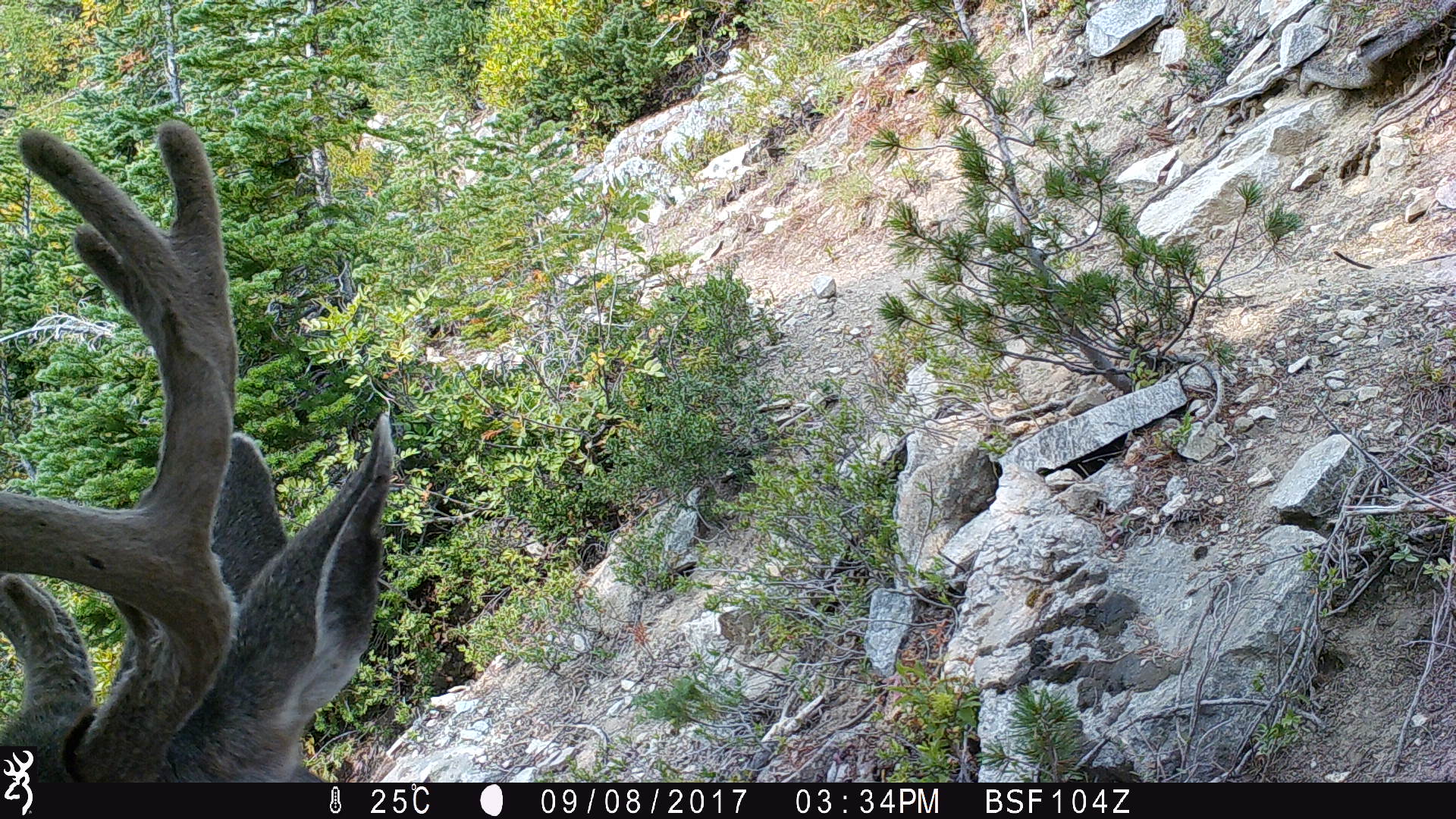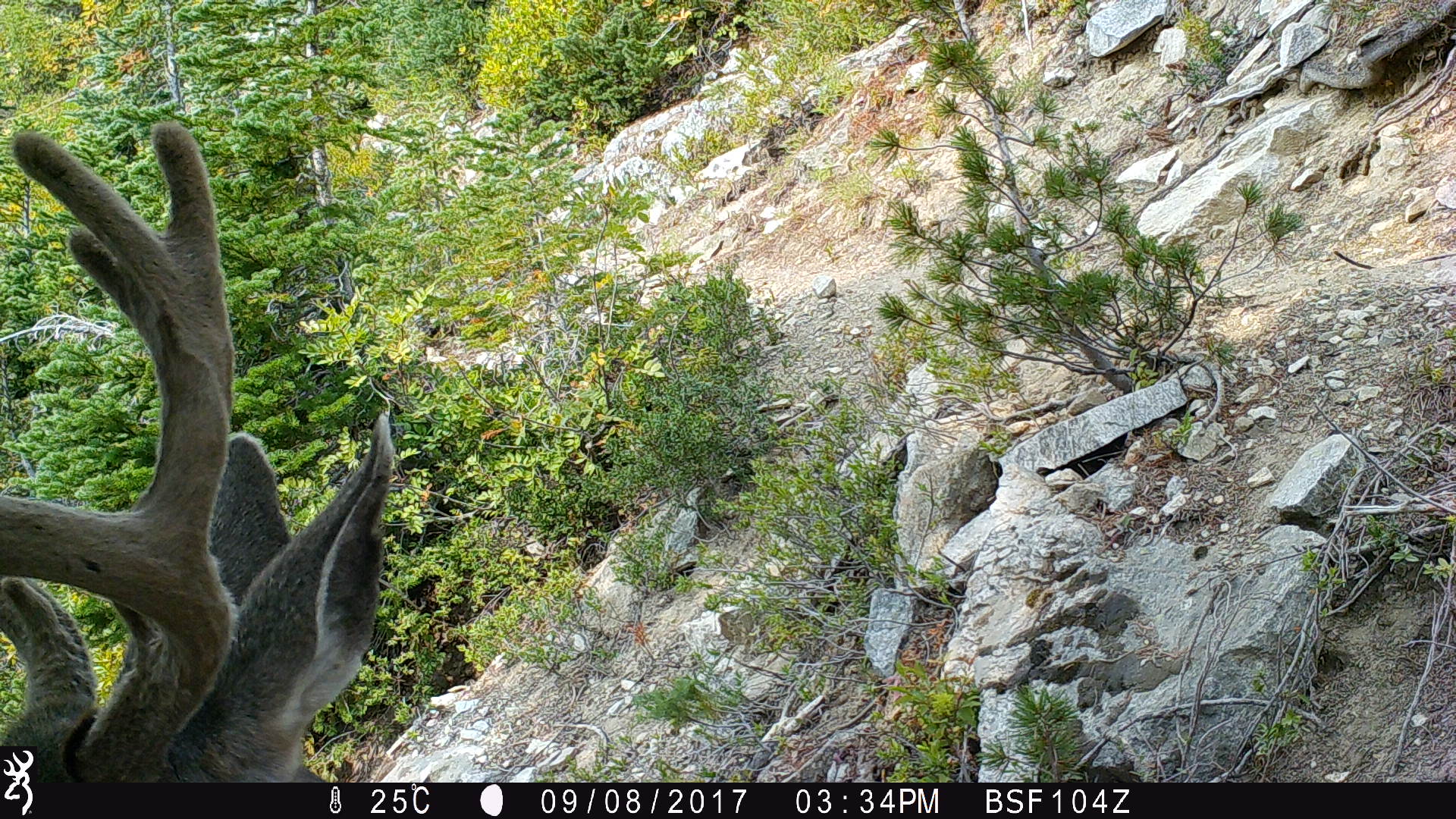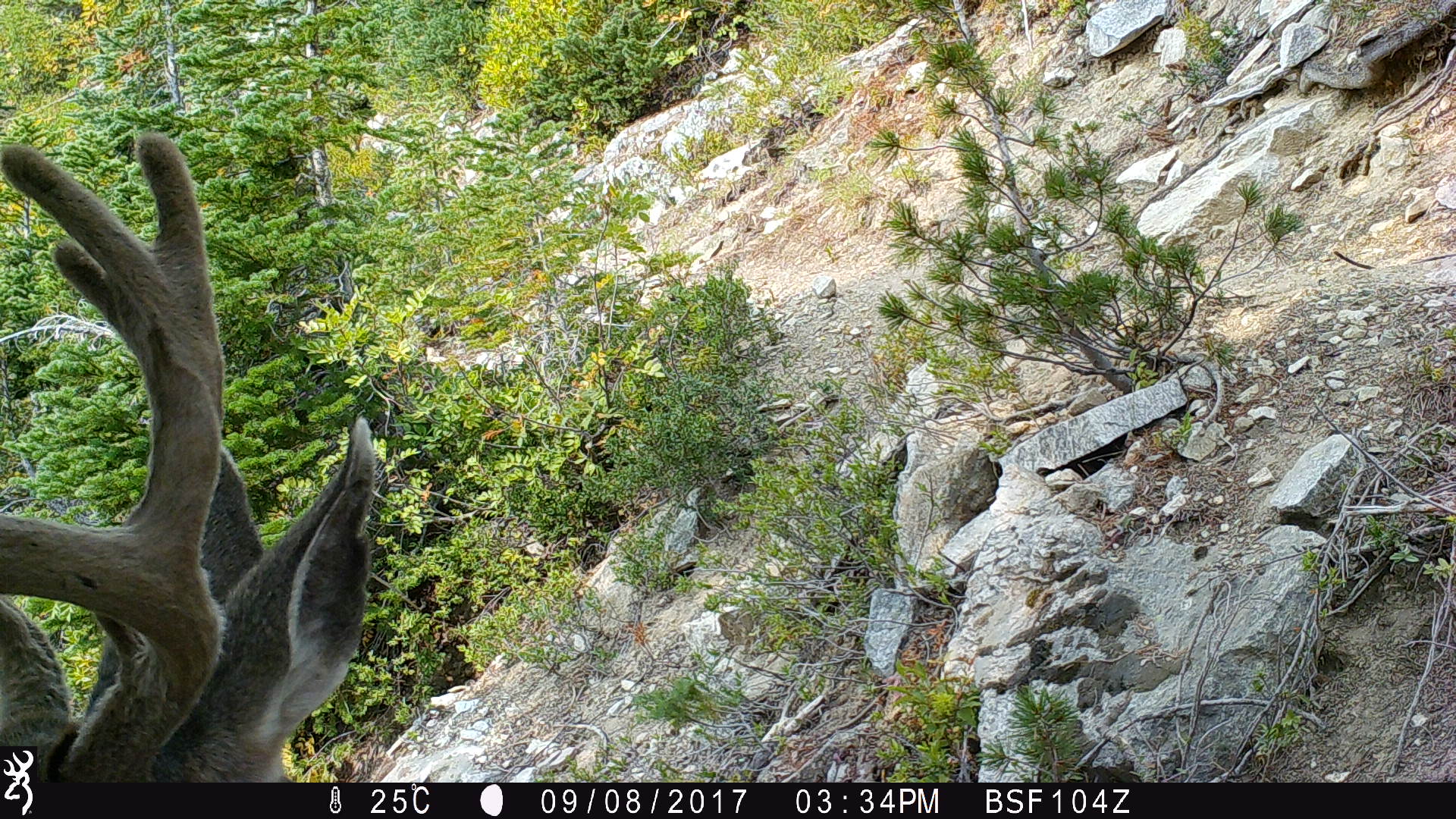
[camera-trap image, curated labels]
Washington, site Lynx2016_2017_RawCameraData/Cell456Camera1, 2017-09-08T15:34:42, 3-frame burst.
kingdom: Animalia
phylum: Chordata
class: Mammalia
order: Artiodactyla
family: Cervidae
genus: Odocoileus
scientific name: Odocoileus hemionus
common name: mule deer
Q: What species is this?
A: Odocoileus hemionus (mule deer).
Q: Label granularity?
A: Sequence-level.